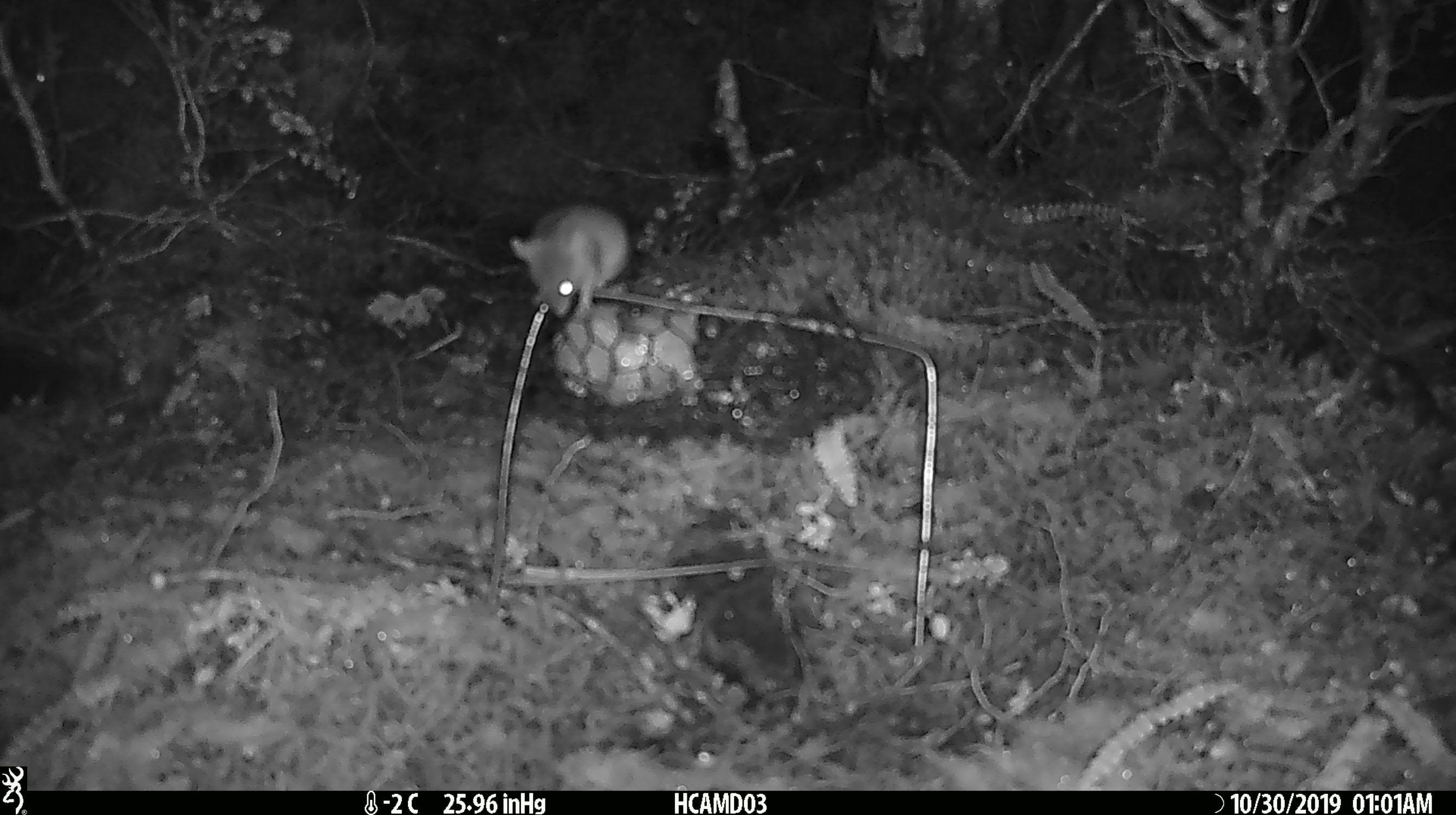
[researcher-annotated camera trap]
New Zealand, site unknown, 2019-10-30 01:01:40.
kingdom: Animalia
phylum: Chordata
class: Mammalia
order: Rodentia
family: Muridae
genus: Mus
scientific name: Mus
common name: mouse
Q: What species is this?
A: Mouse (Mus).